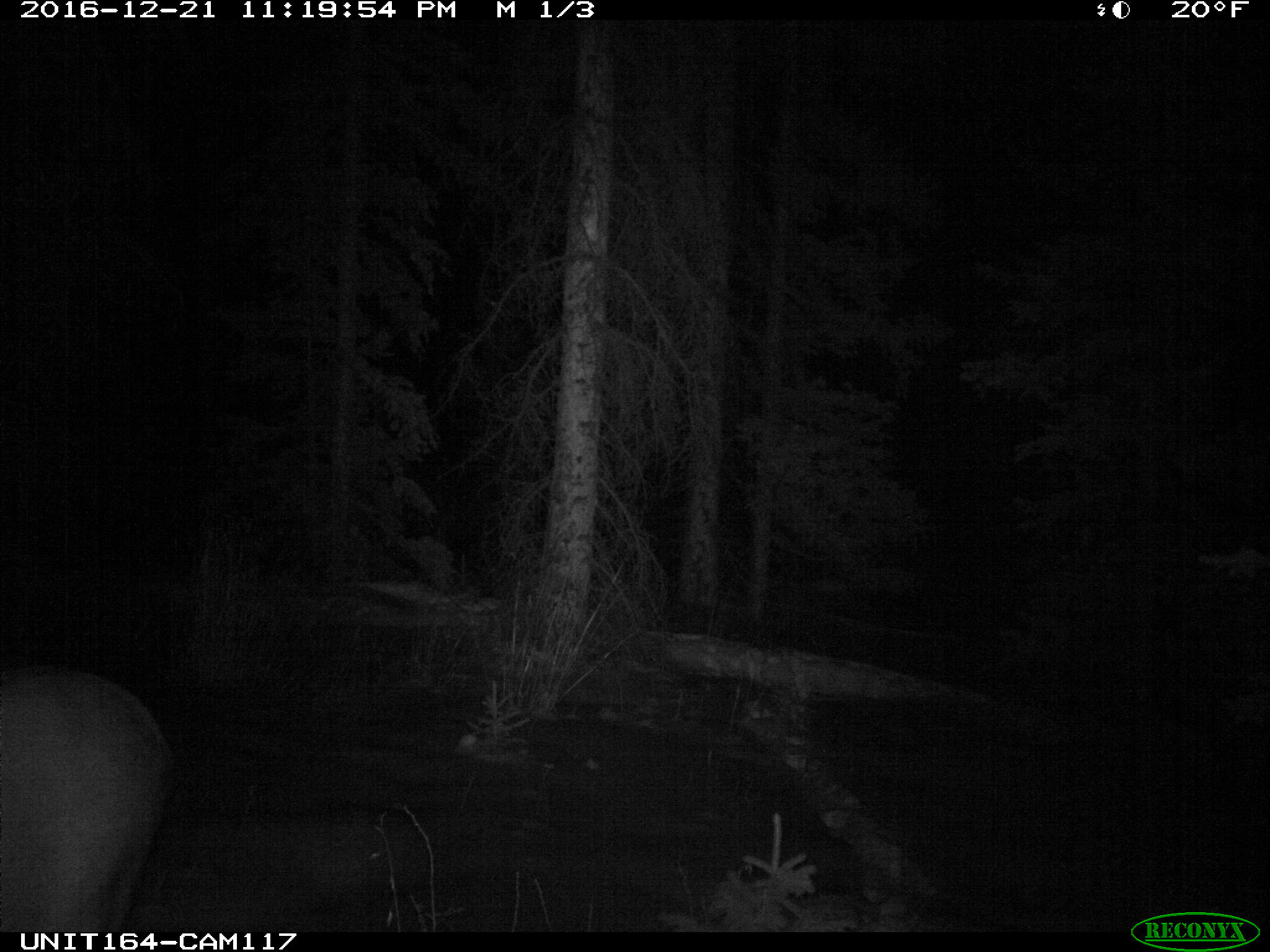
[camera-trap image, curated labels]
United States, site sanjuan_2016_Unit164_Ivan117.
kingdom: Animalia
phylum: Chordata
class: Mammalia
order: Artiodactyla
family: Cervidae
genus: Cervus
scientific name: Cervus elaphus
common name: red deer